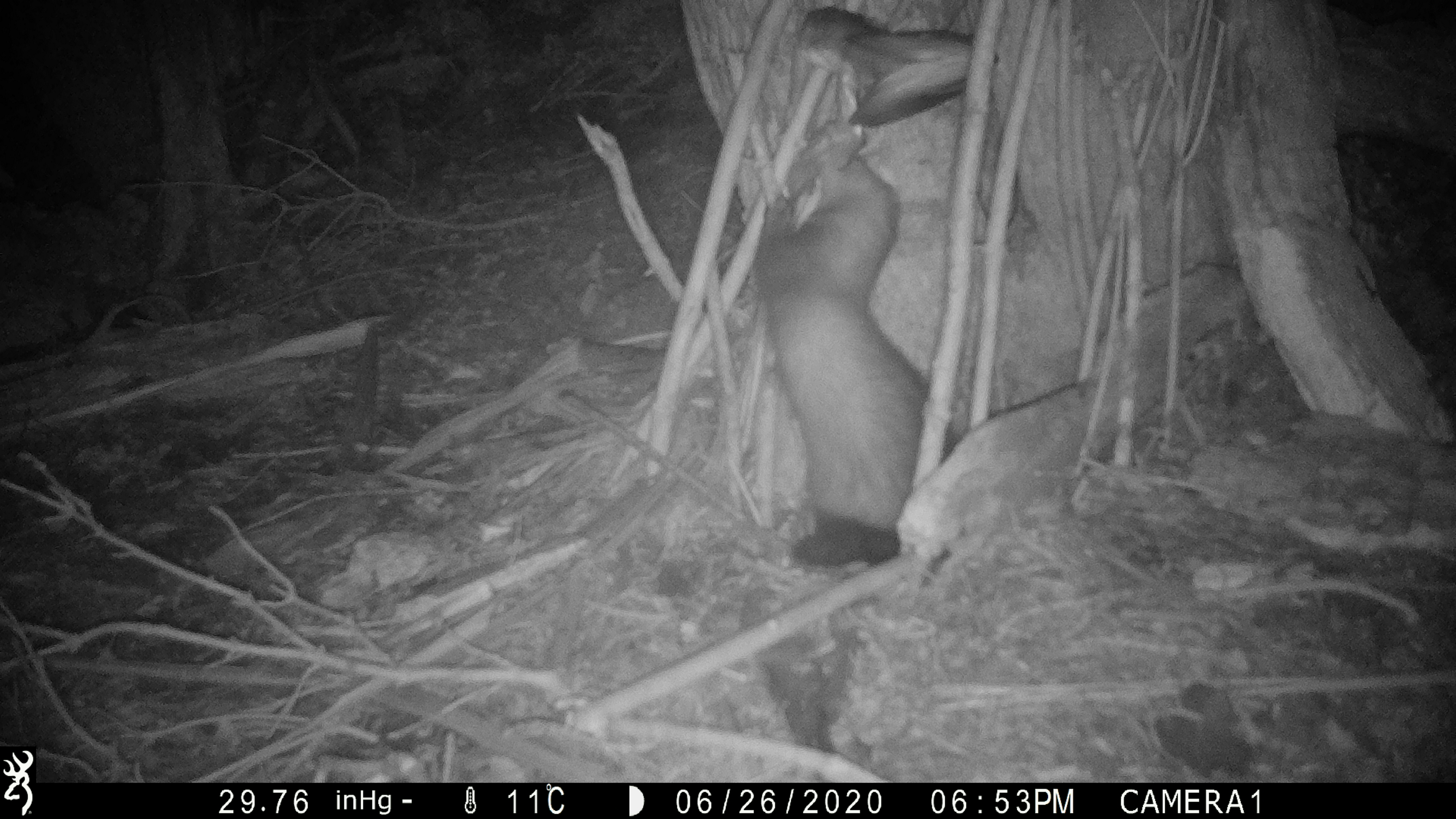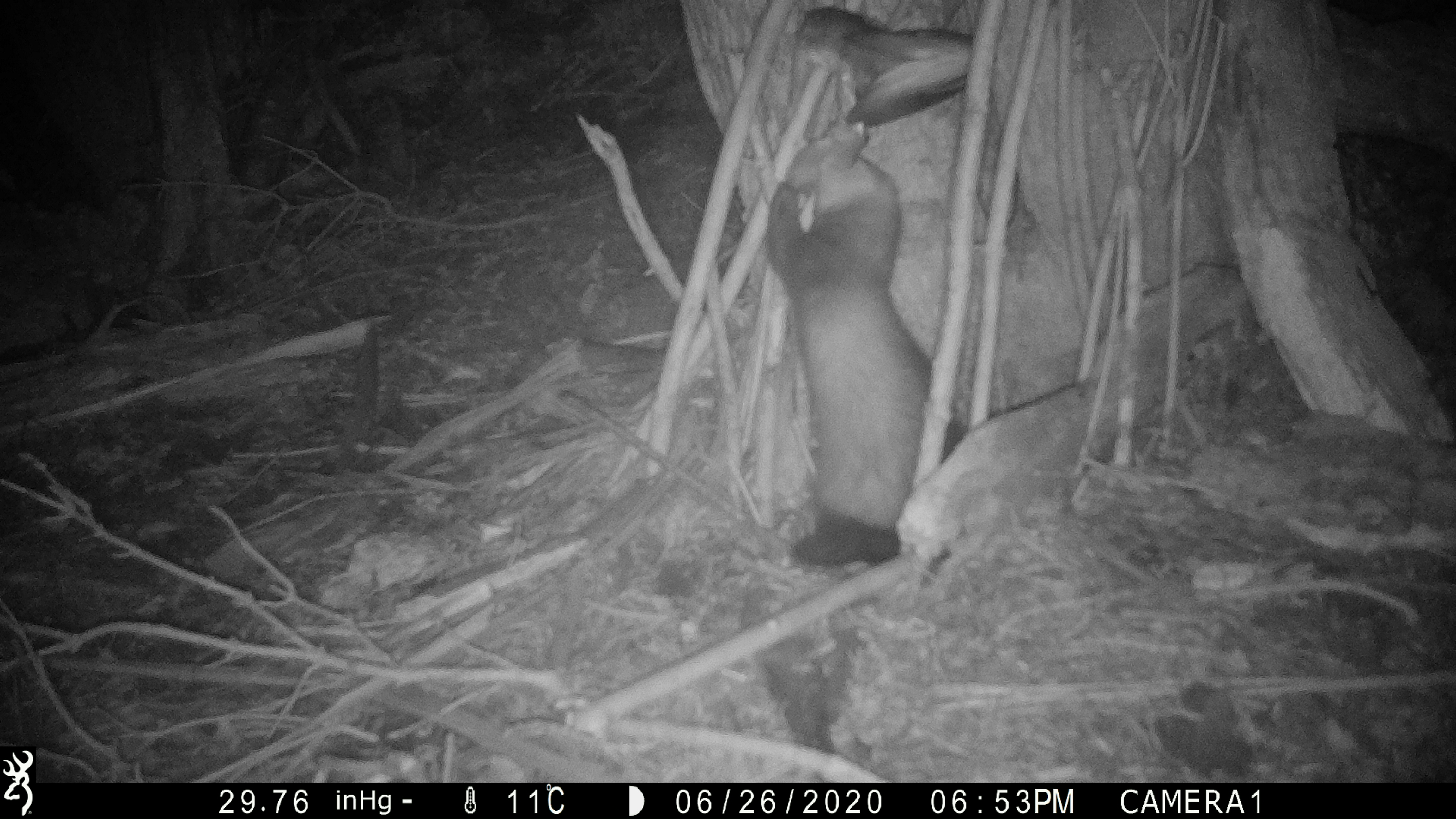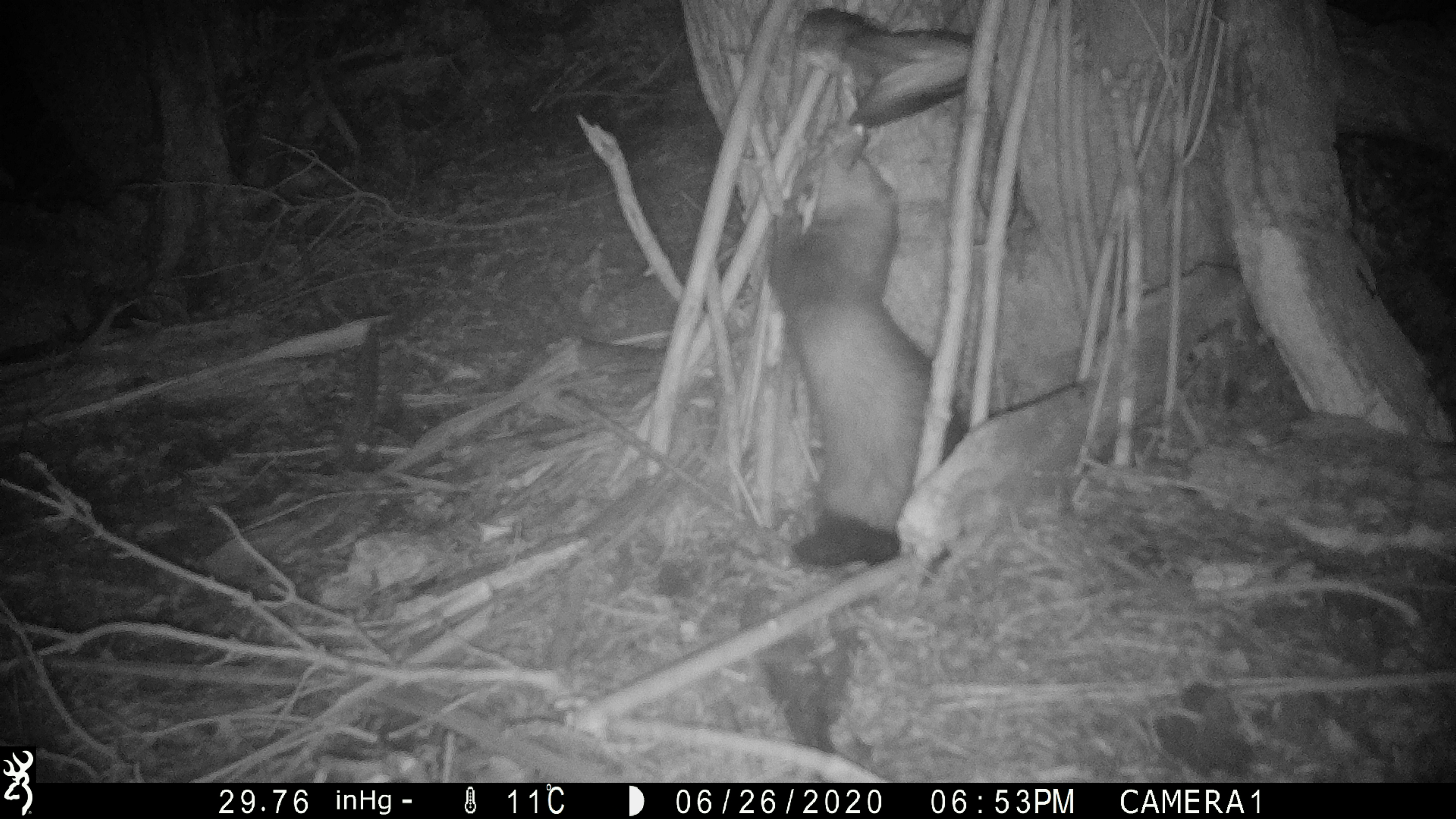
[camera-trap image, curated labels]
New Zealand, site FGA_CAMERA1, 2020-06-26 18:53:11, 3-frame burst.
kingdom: Animalia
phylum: Chordata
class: Mammalia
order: Carnivora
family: Mustelidae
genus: Mustela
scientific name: Mustela furo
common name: ferret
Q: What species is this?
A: Ferret (Mustela furo).